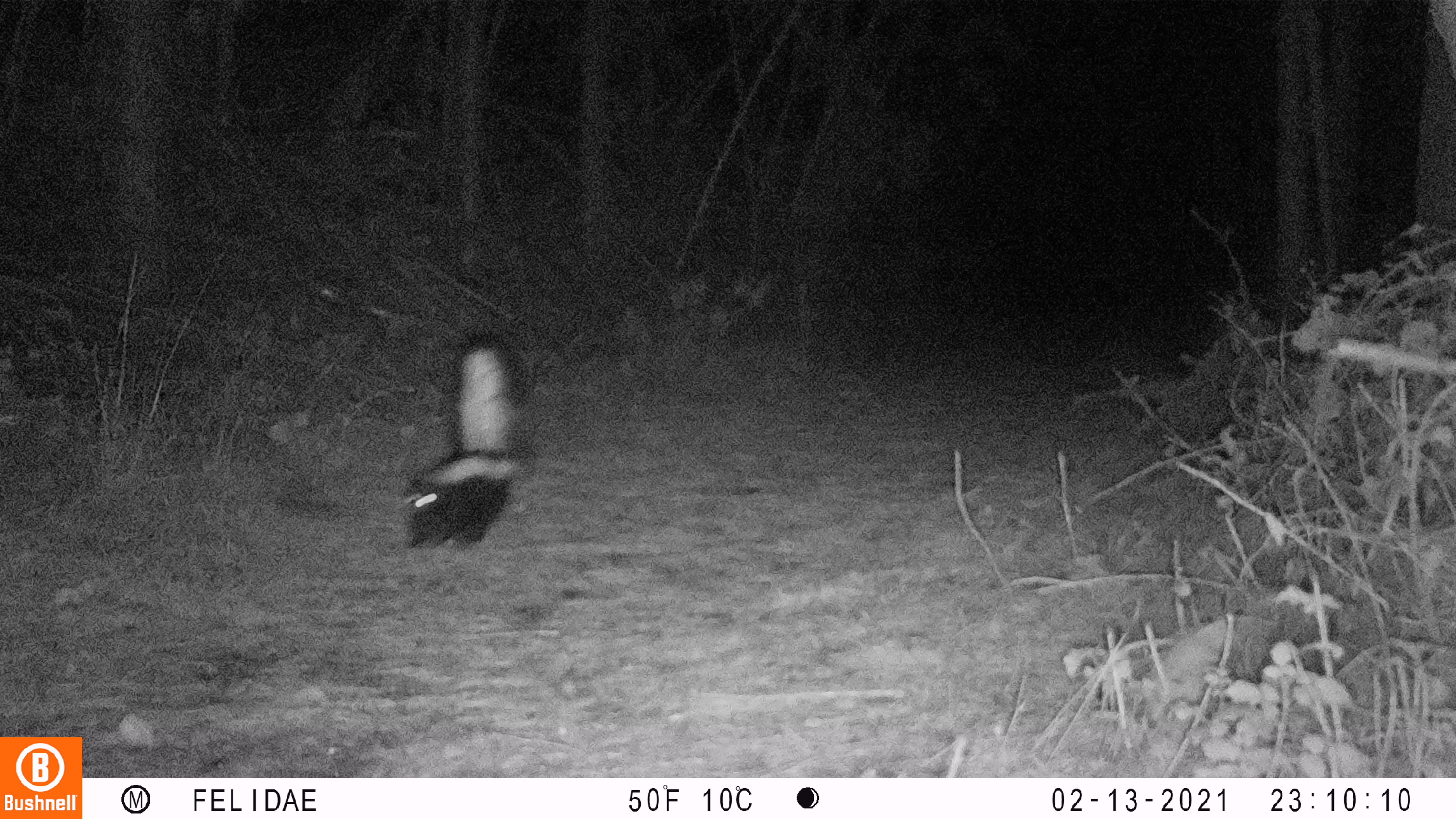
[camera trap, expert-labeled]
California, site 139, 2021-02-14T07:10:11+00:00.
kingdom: Animalia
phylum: Chordata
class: Mammalia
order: Carnivora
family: Mephitidae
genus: Mephitis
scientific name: Mephitis mephitis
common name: striped skunk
Striped skunk (Mephitis mephitis).